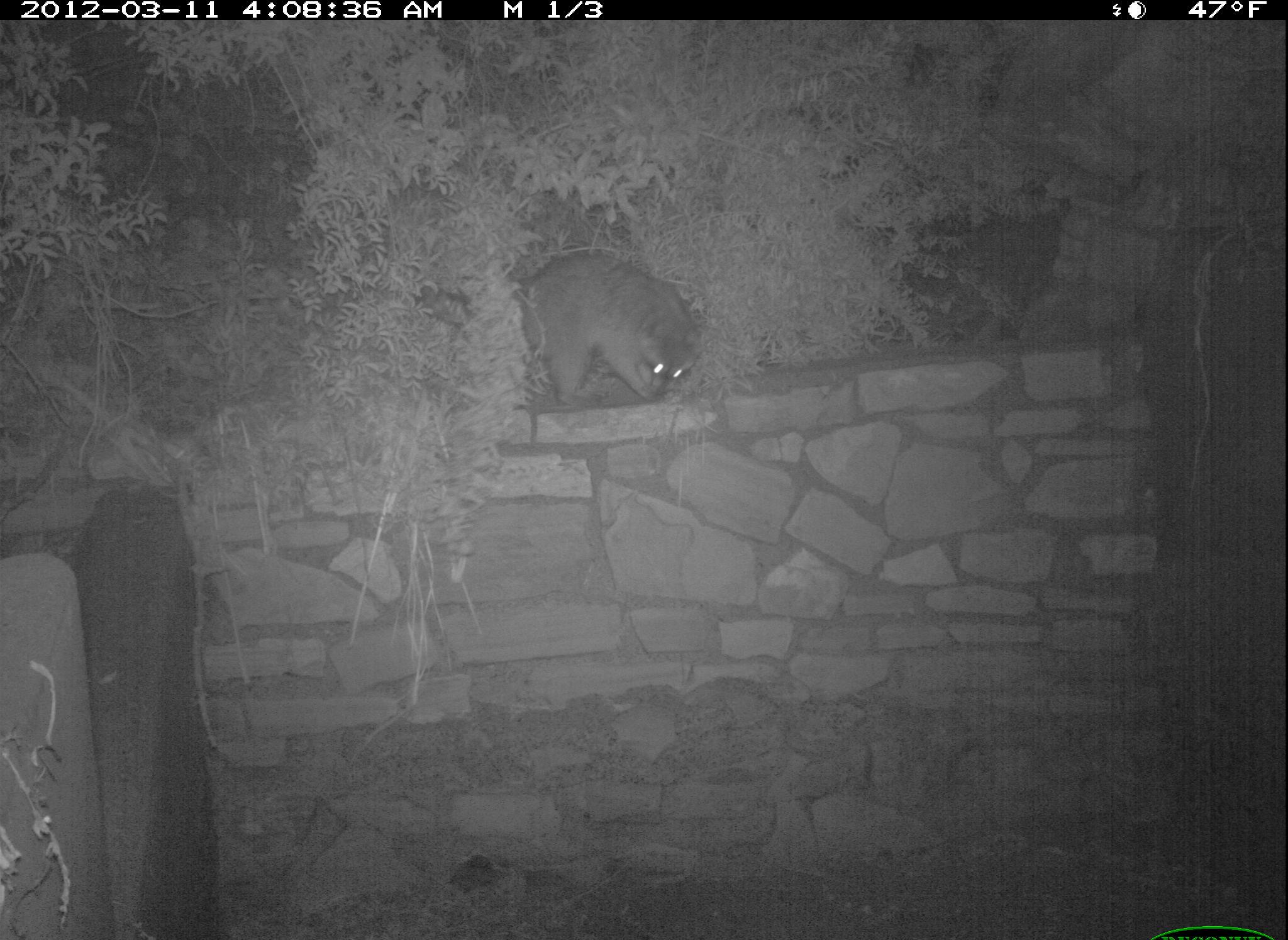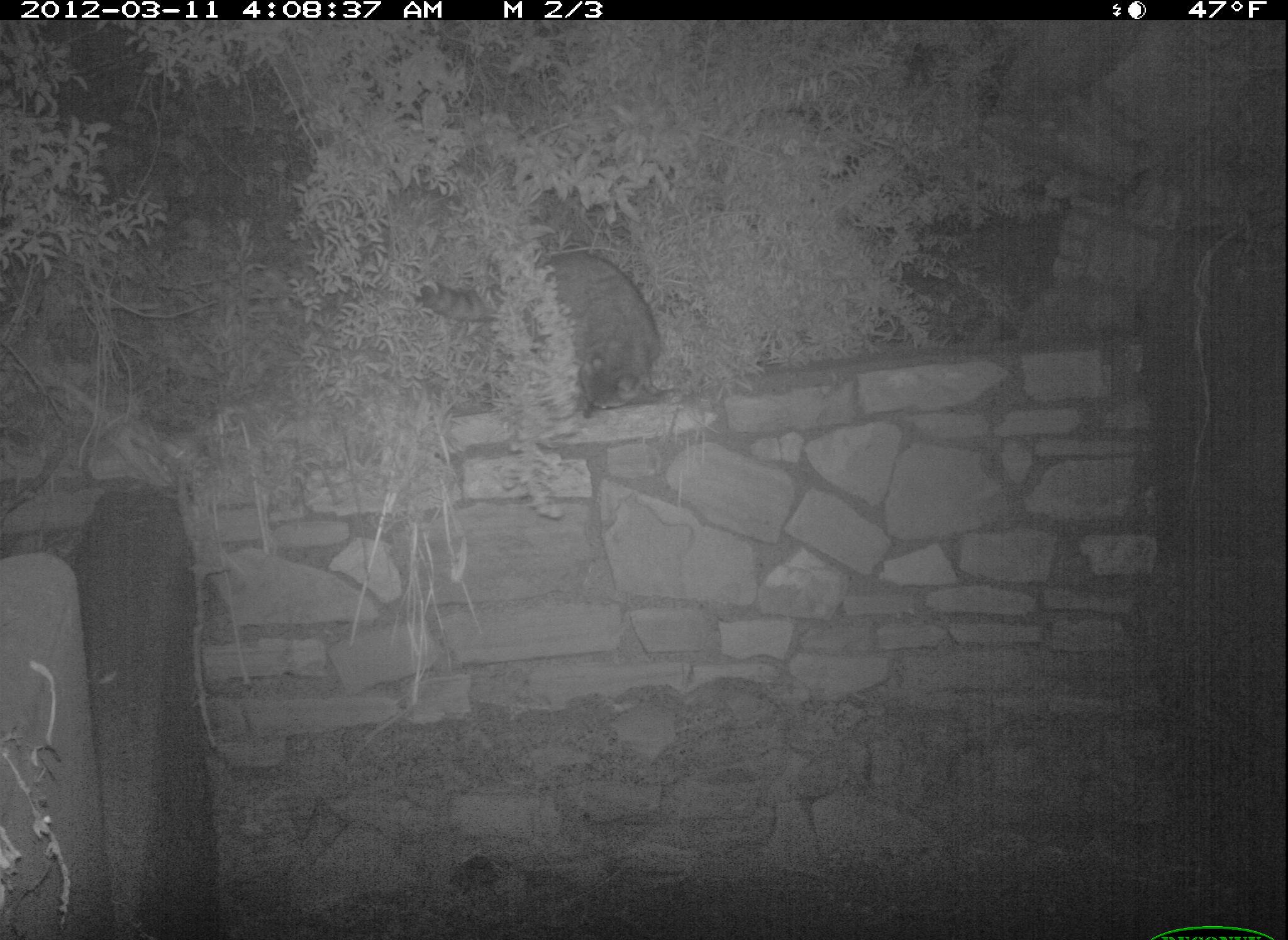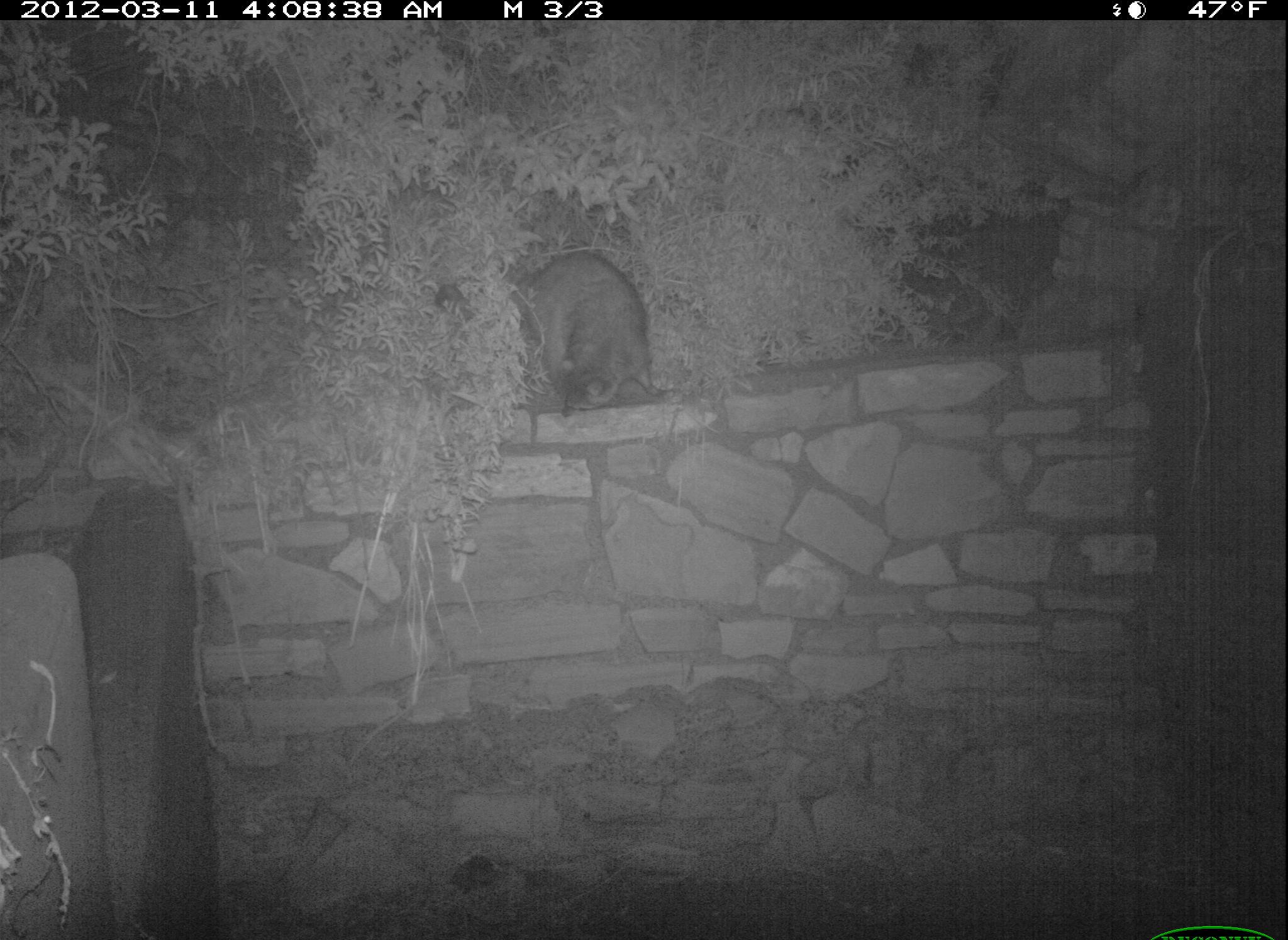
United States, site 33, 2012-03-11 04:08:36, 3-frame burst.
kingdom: Animalia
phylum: Chordata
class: Mammalia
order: Carnivora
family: Procyonidae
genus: Procyon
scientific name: Procyon lotor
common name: raccoon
Raccoon (Procyon lotor).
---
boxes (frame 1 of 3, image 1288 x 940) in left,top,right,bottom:
raccoon: 523,246,712,417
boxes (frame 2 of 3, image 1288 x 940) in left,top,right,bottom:
raccoon: 420,250,678,419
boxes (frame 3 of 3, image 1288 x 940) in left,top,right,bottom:
raccoon: 497,237,679,419